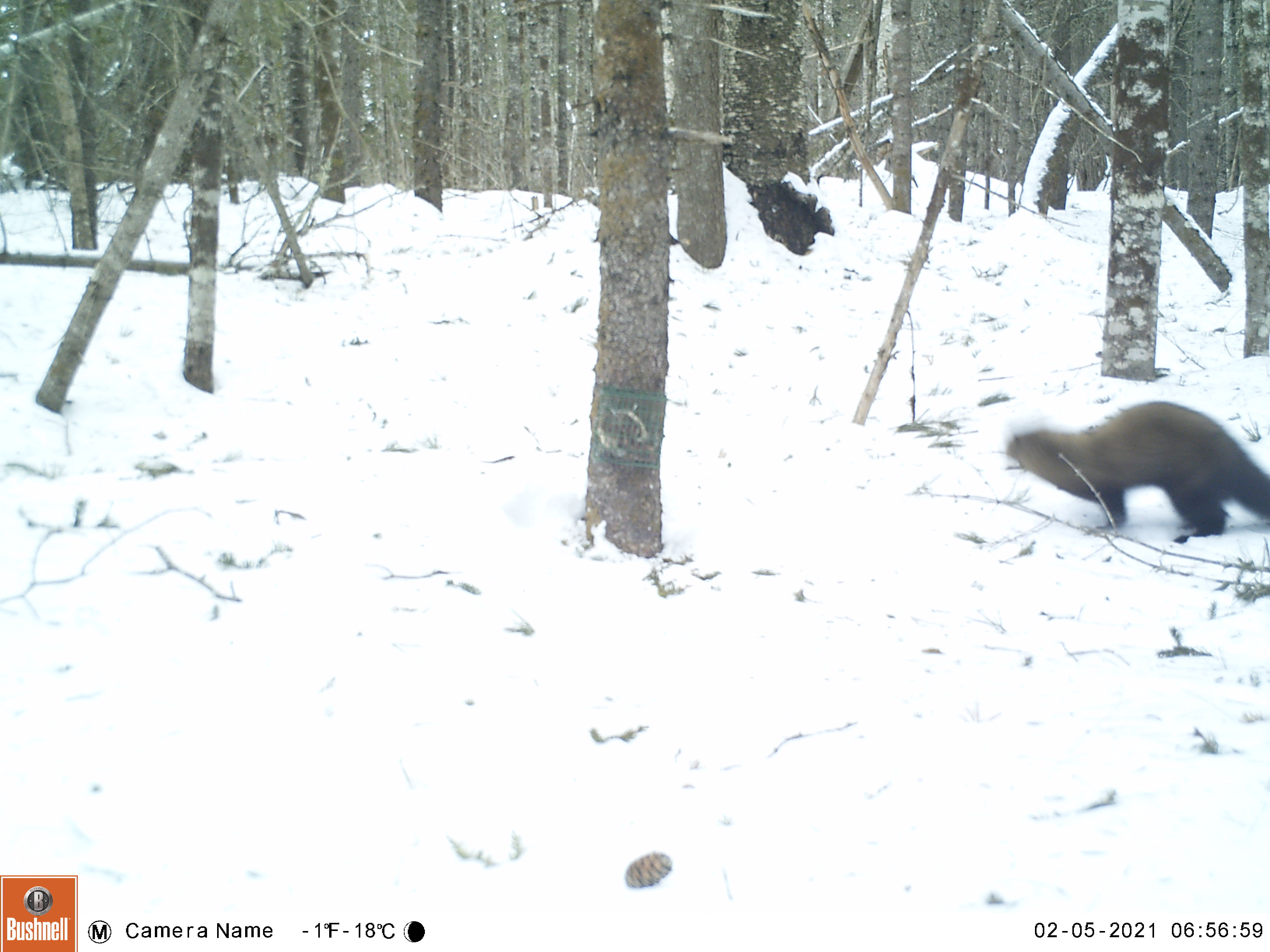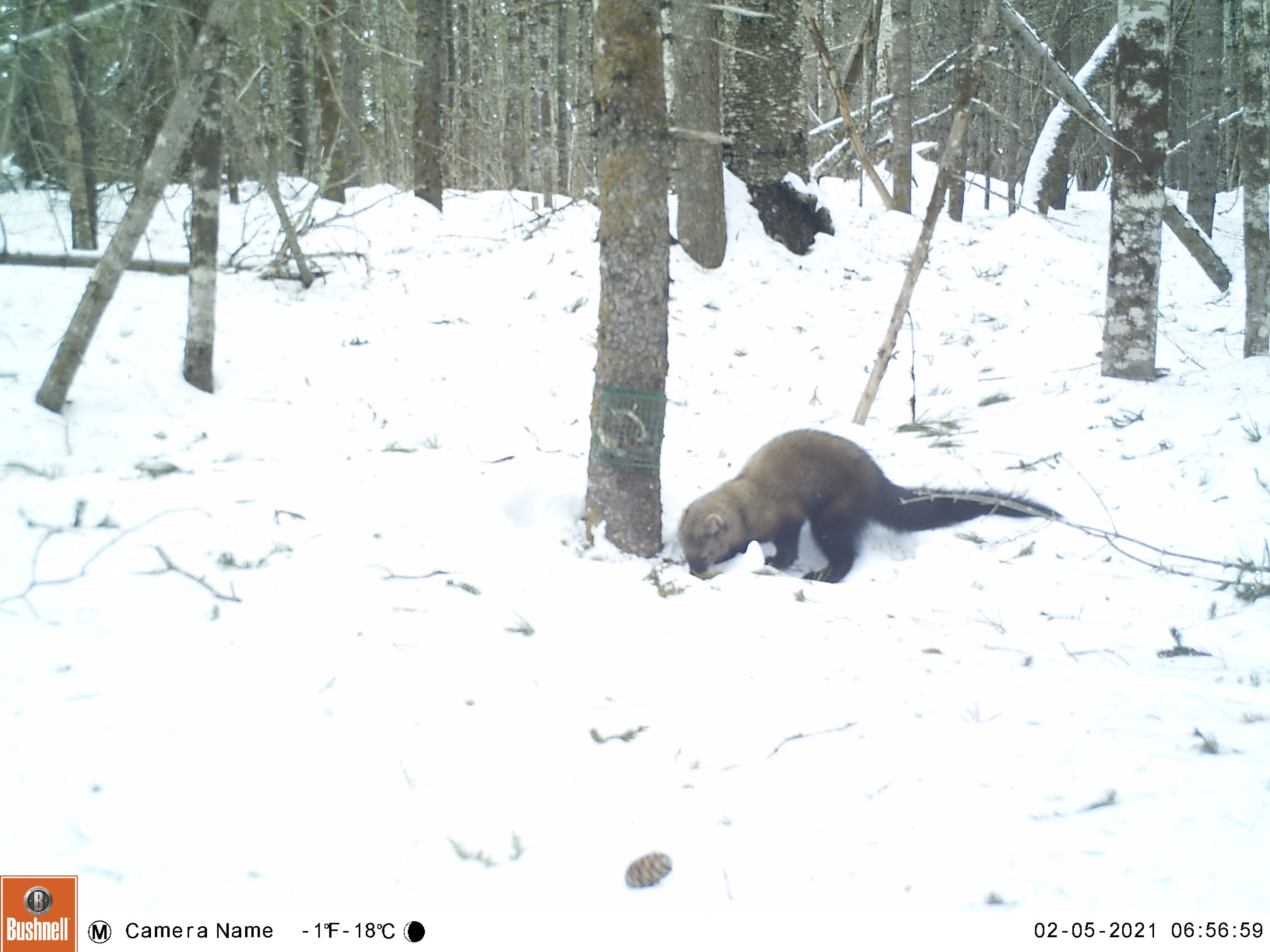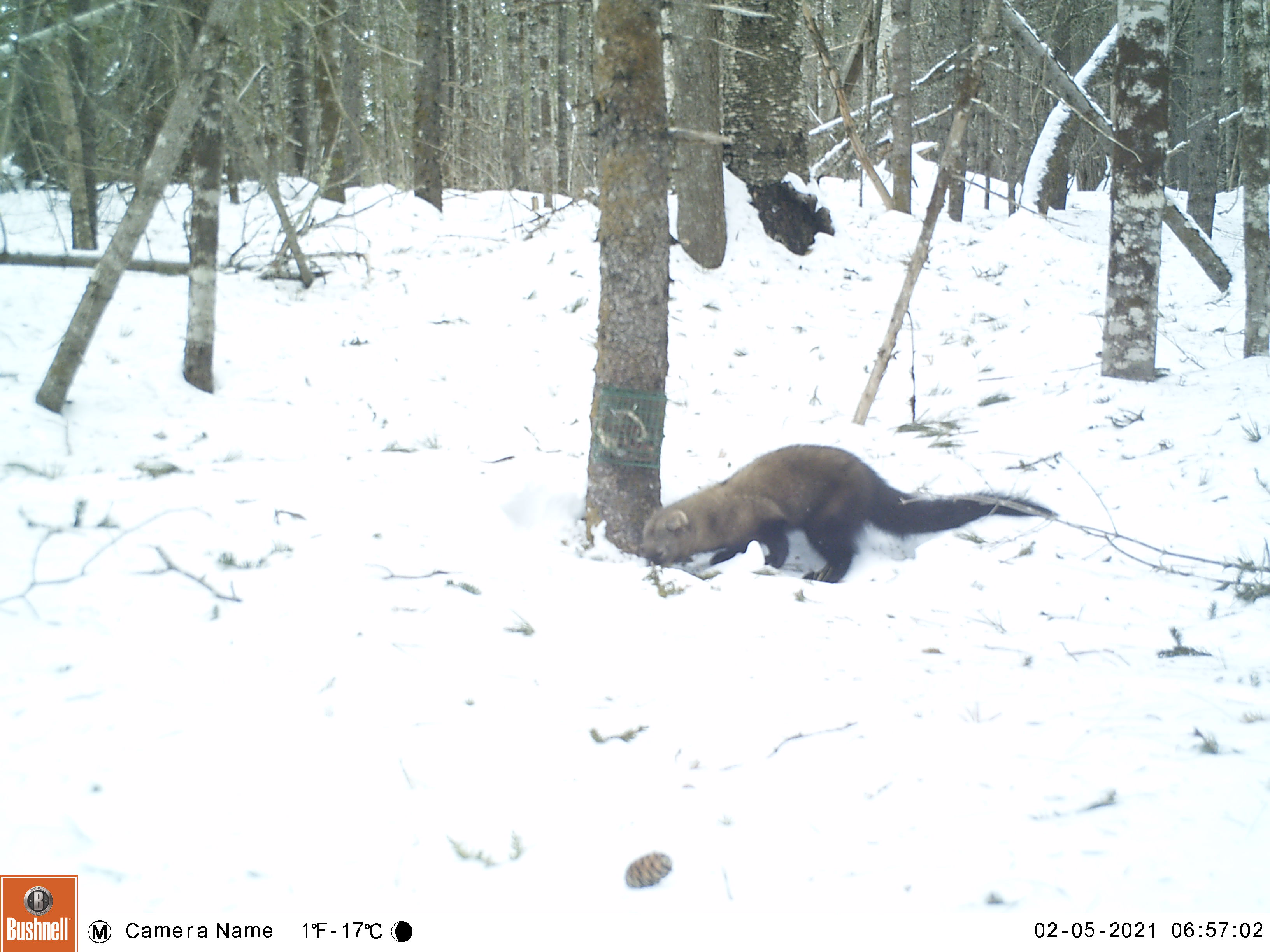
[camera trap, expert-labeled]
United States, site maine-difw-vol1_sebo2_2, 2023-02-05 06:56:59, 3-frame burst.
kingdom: Animalia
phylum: Chordata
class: Mammalia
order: Carnivora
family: Mustelidae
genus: Pekania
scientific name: Pekania pennanti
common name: fisher